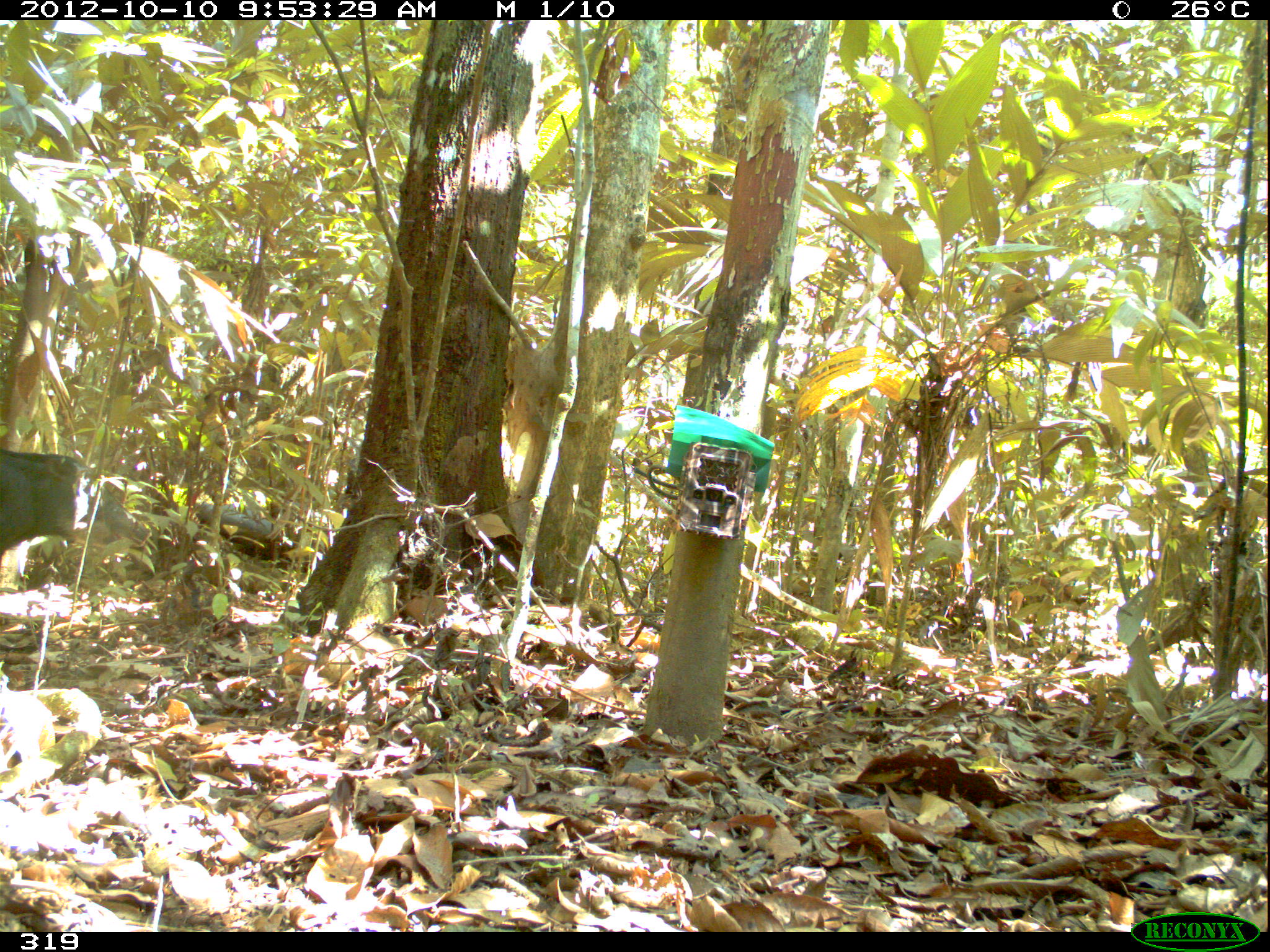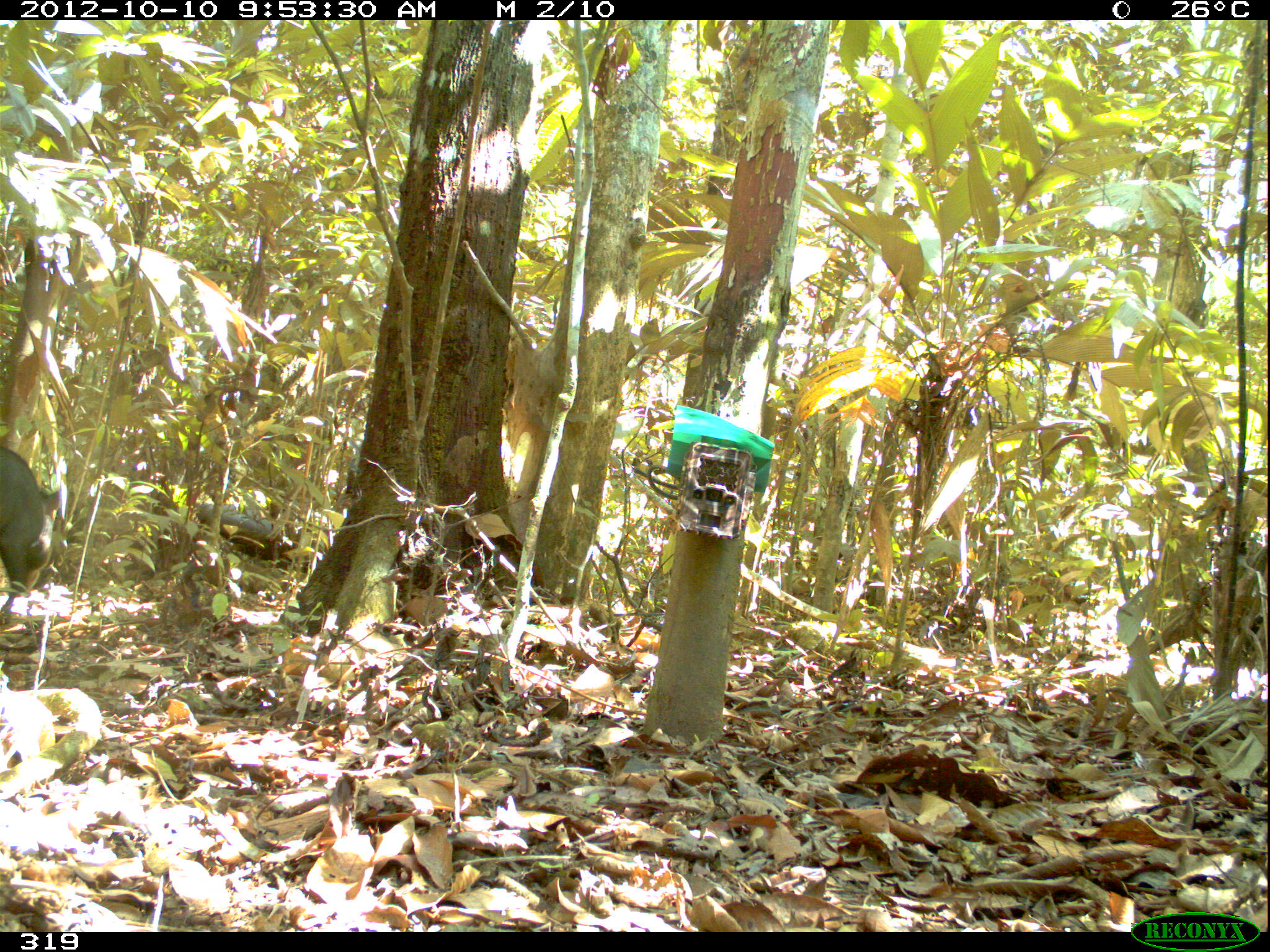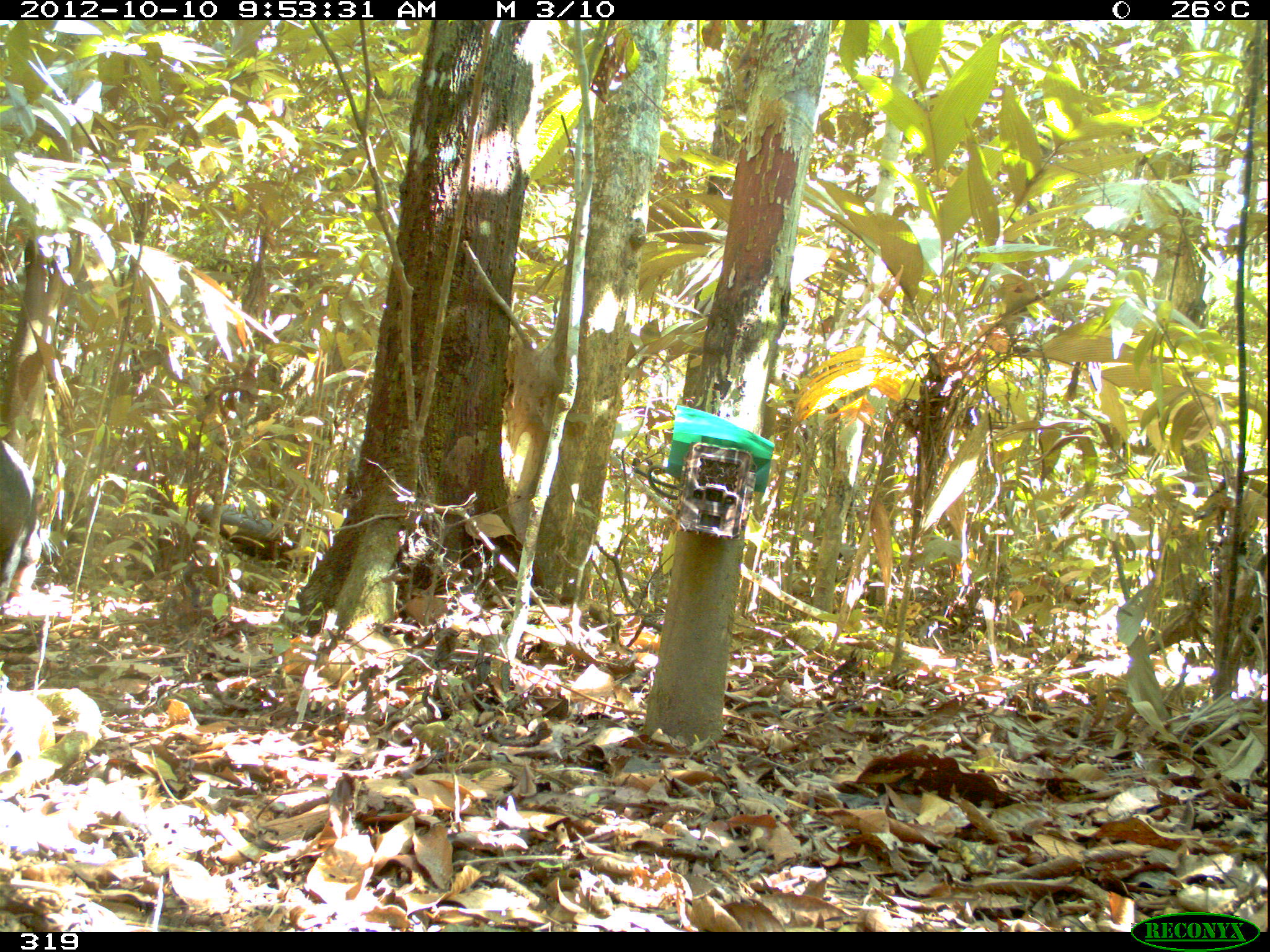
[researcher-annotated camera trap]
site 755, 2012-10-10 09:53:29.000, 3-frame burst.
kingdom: Animalia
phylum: Chordata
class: Mammalia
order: Artiodactyla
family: Tayassuidae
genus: Tayassu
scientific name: Tayassu pecari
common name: white-lipped peccary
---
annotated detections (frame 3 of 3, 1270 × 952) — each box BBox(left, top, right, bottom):
tayassu pecari: BBox(0, 438, 47, 618)